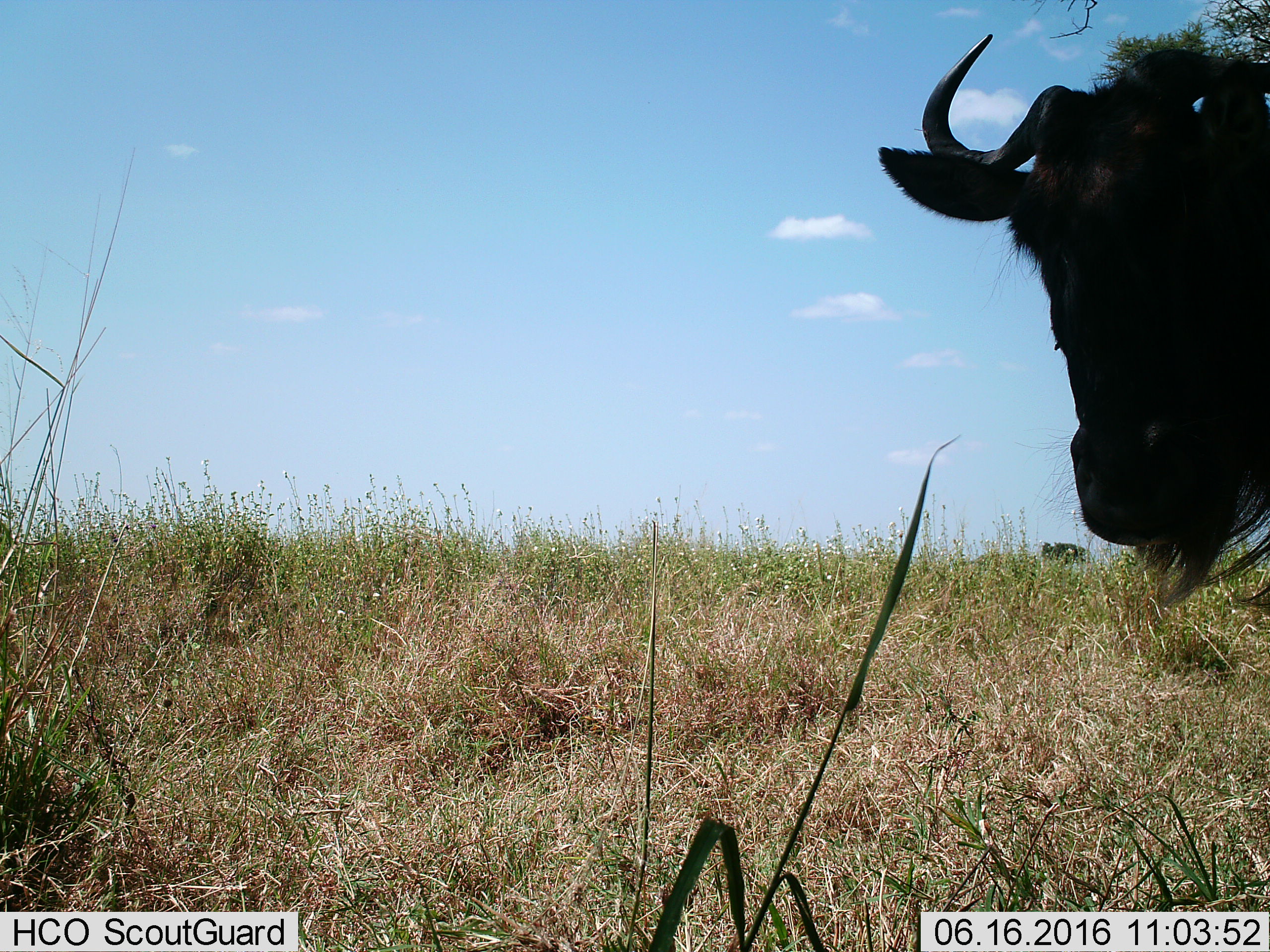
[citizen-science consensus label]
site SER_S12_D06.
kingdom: Animalia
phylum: Chordata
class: Mammalia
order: Artiodactyla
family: Bovidae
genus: Connochaetes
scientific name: Connochaetes taurinus taurinus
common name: blue wildebeest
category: wildebeestblue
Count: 1.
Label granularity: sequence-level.